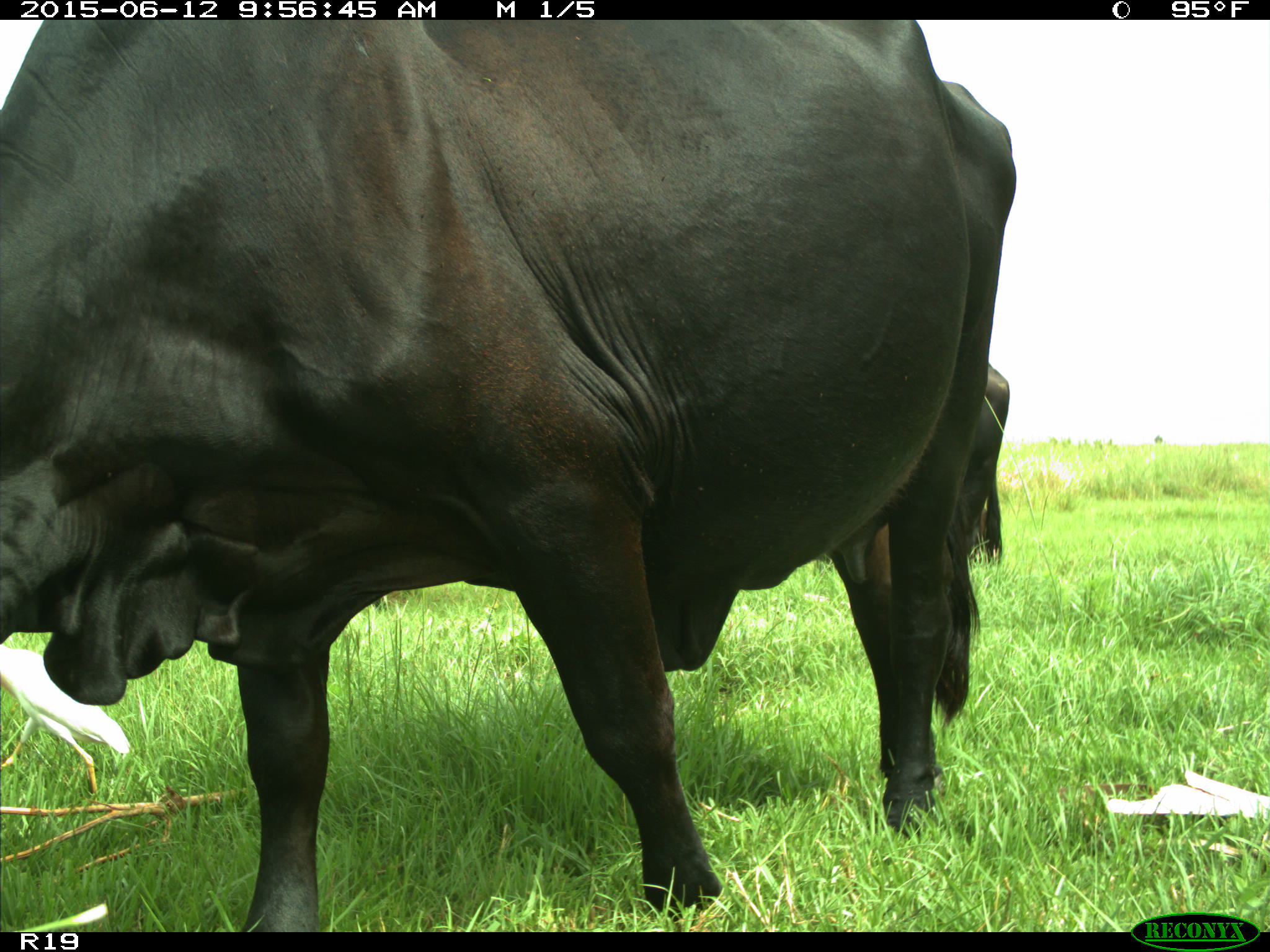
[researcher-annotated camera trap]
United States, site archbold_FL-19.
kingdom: Animalia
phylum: Chordata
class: Mammalia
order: Artiodactyla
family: Bovidae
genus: Bos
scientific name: Bos taurus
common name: domestic cow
Bos taurus (domestic cow).